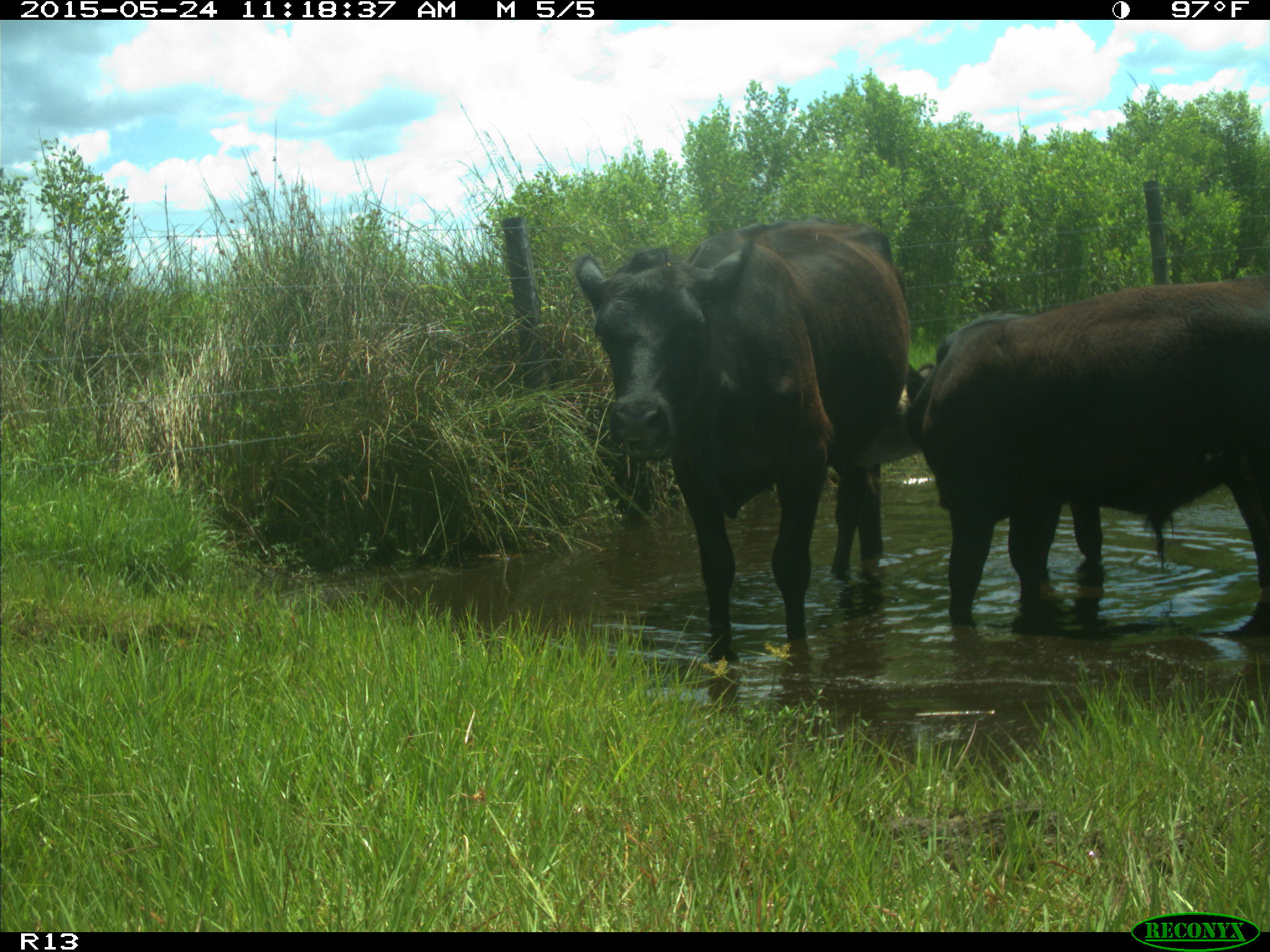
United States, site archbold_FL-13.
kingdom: Animalia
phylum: Chordata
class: Mammalia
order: Artiodactyla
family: Bovidae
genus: Bos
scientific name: Bos taurus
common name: domestic cow